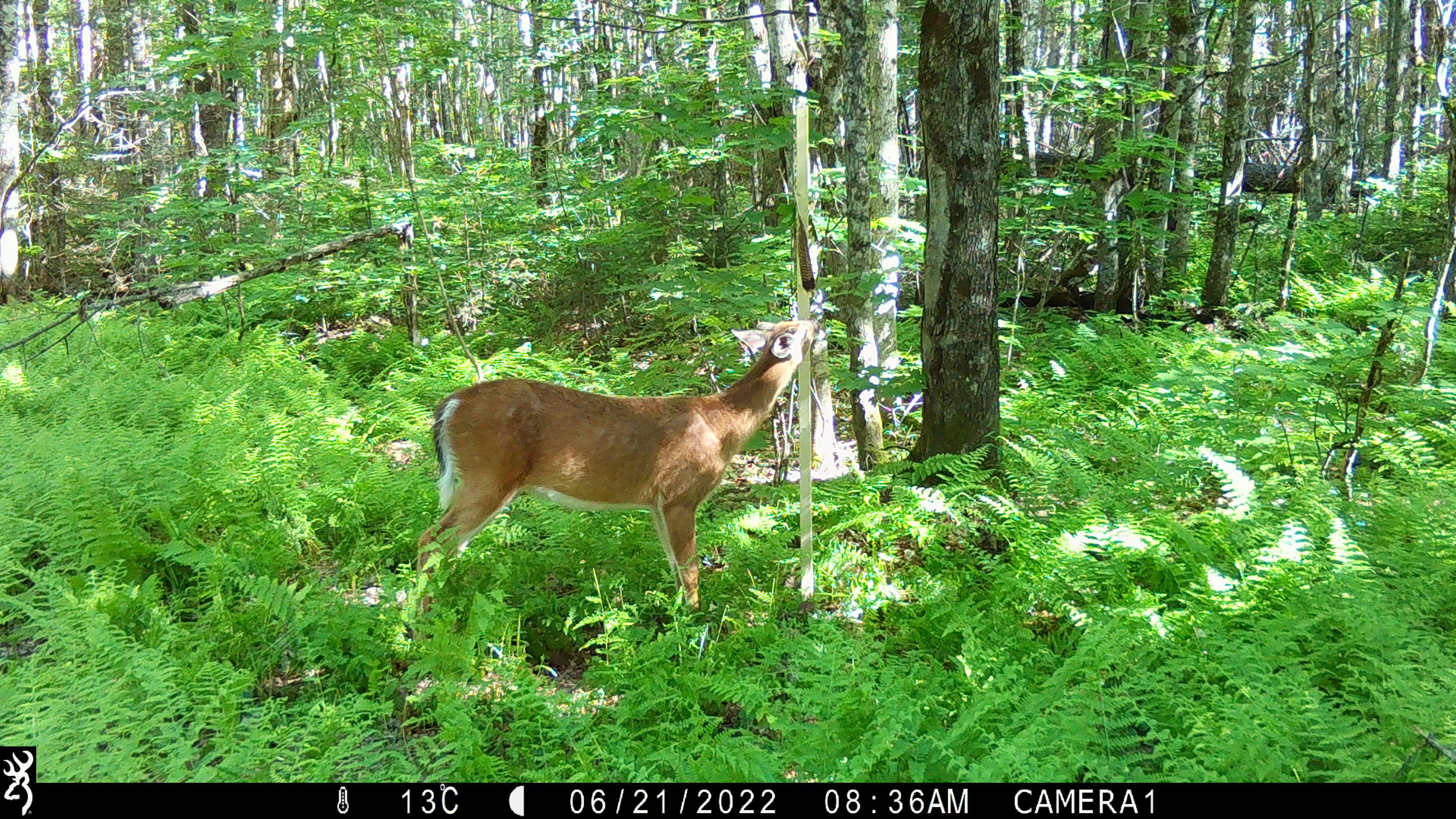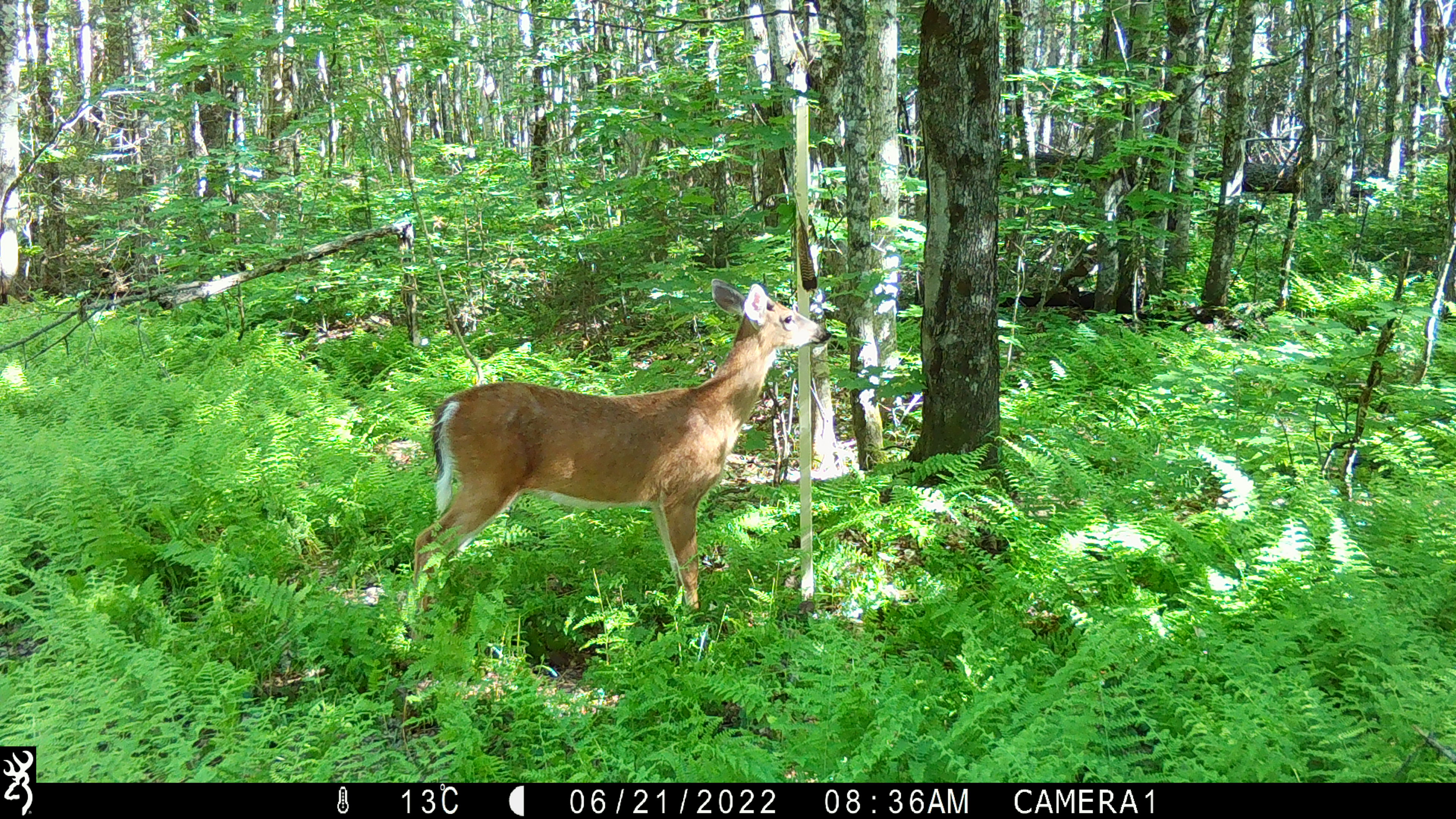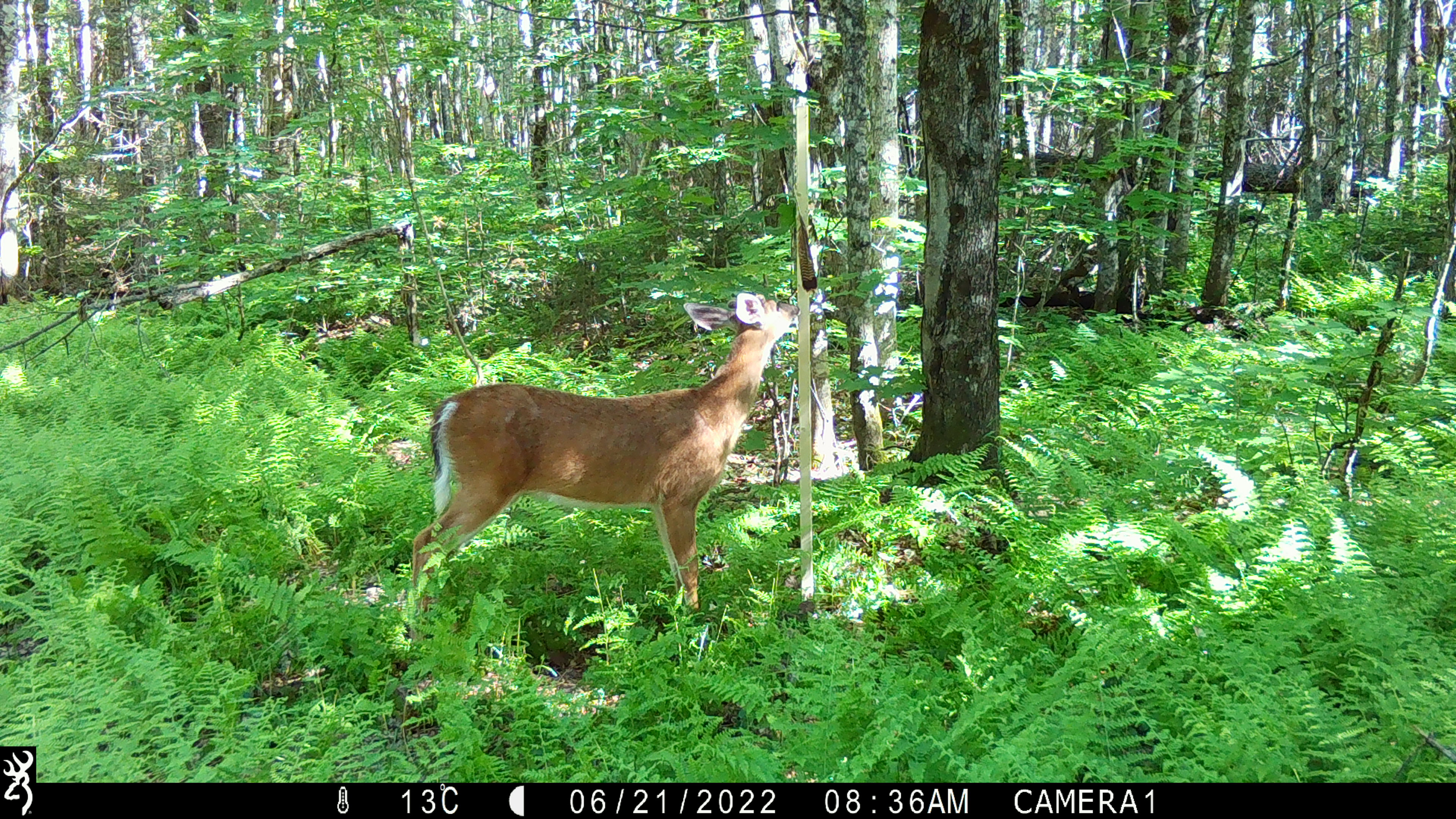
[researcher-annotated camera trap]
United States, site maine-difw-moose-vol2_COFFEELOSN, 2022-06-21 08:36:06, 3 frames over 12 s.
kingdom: Animalia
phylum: Chordata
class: Mammalia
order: Artiodactyla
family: Cervidae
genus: Odocoileus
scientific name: Odocoileus virginianus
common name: white-tailed deer